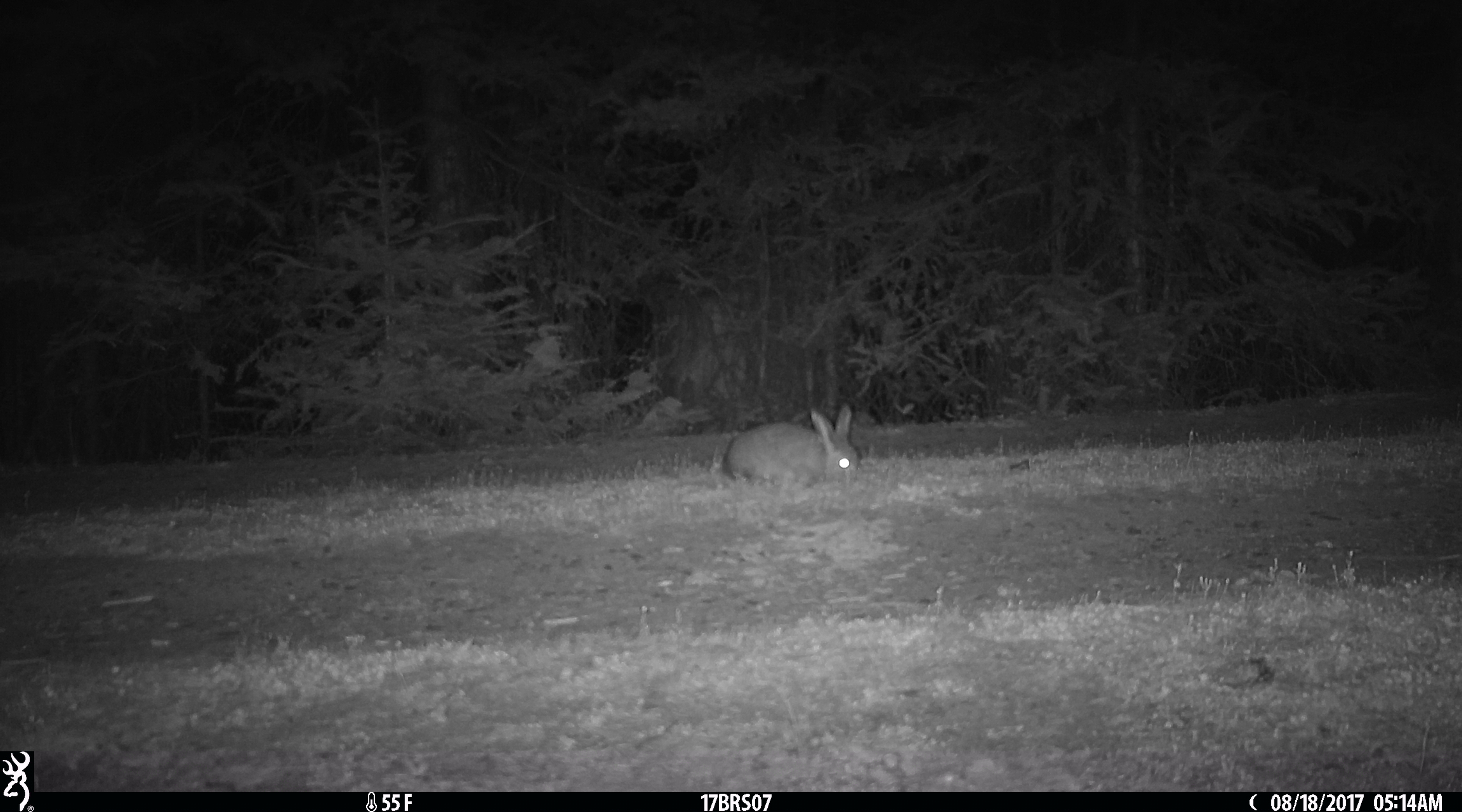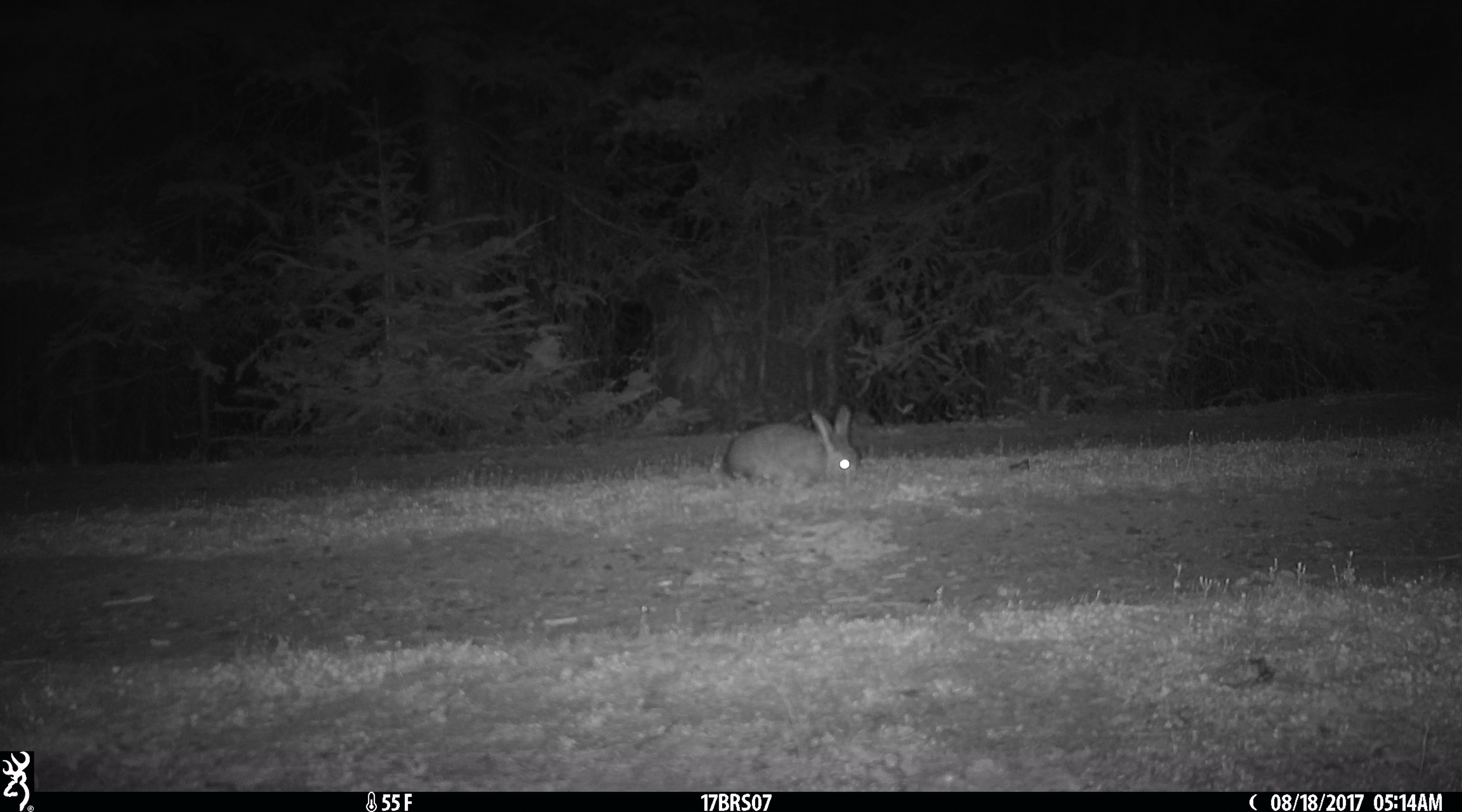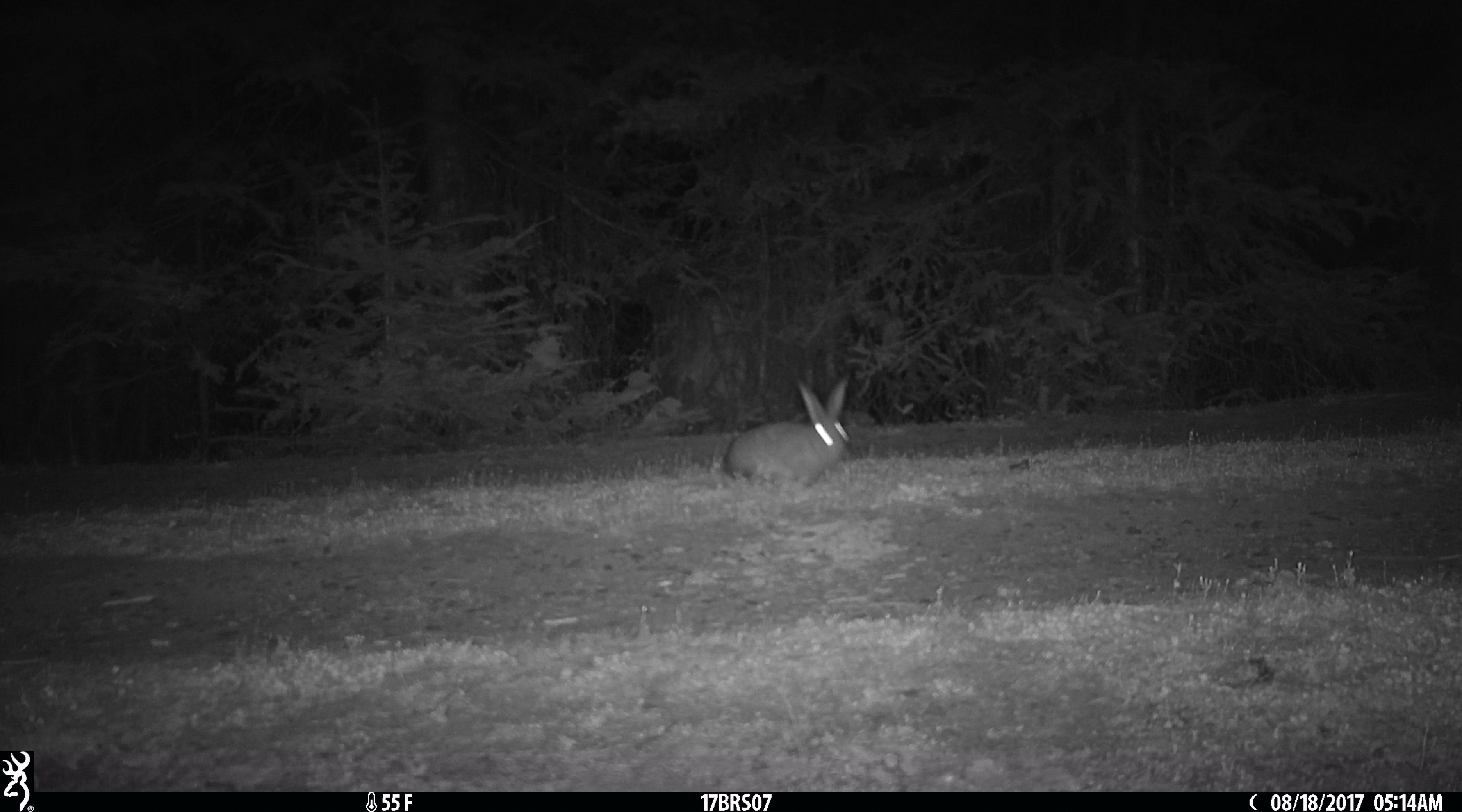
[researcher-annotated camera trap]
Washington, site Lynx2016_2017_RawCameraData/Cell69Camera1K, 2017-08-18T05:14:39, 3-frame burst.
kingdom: Animalia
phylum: Chordata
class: Mammalia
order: Lagomorpha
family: Leporidae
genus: Lepus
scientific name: Lepus americanus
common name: snowshoe hare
Lepus americanus (snowshoe hare). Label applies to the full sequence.